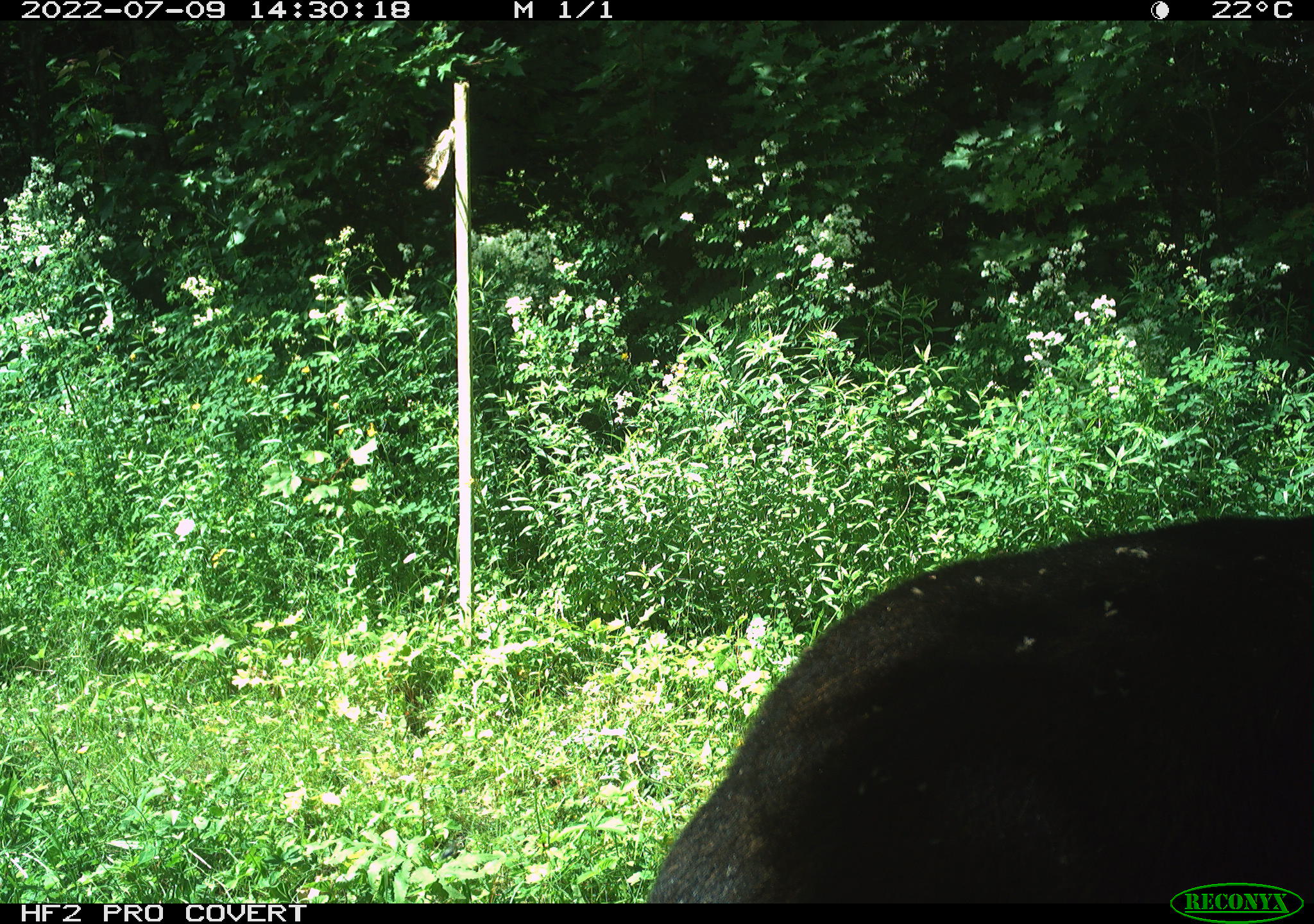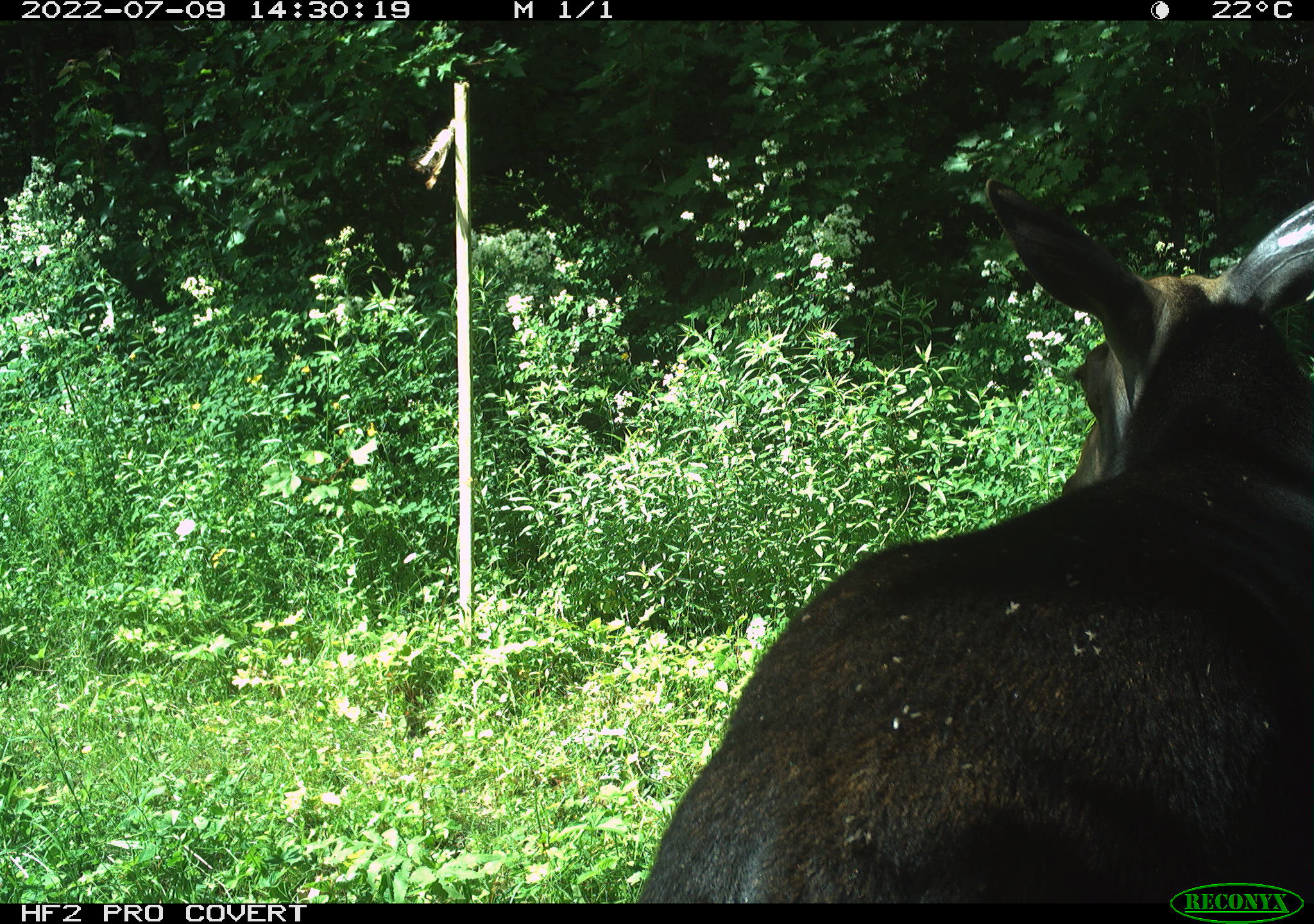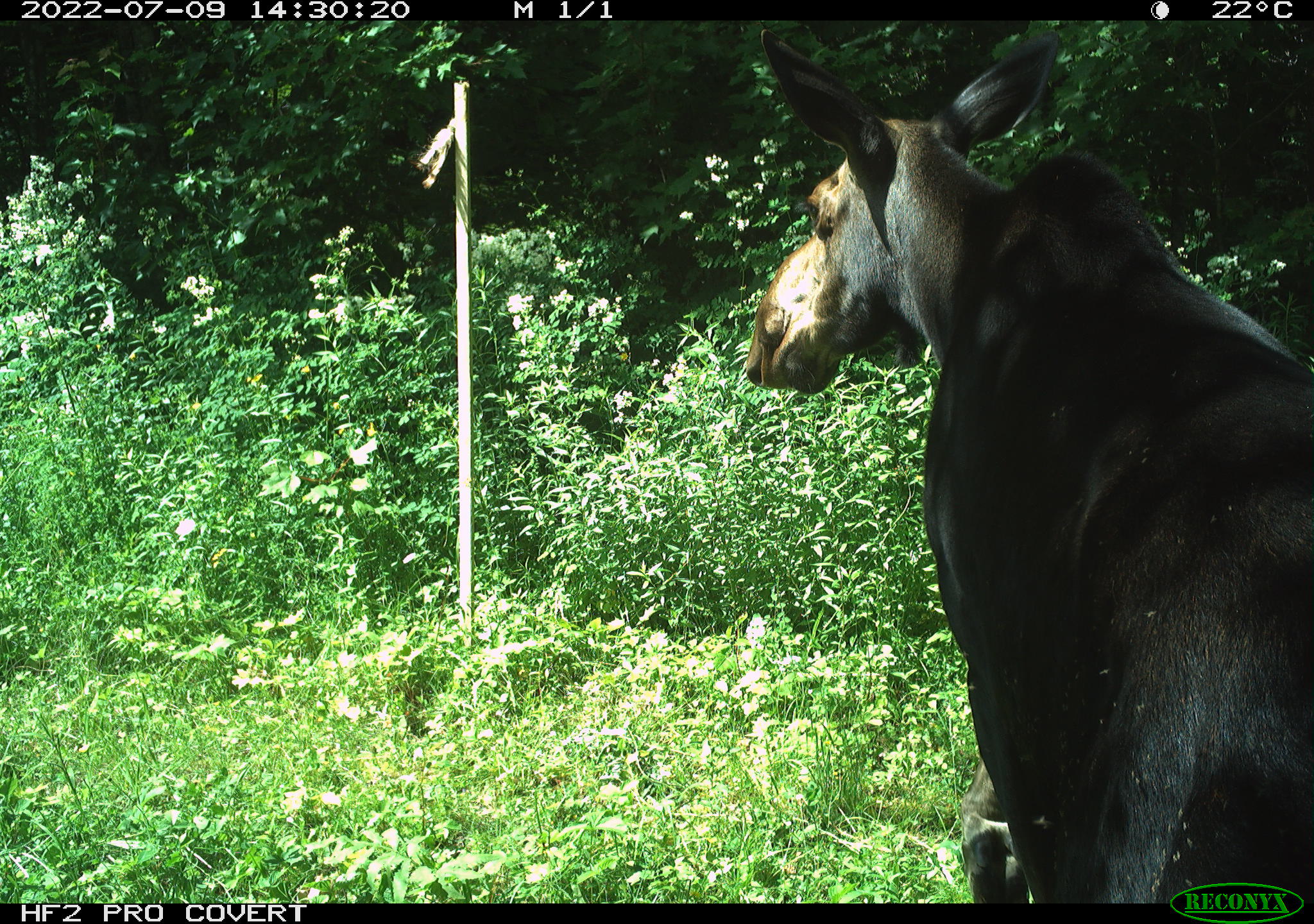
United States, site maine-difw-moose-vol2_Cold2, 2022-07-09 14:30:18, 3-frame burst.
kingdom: Animalia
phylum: Chordata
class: Mammalia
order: Artiodactyla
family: Cervidae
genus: Alces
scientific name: Alces alces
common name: moose